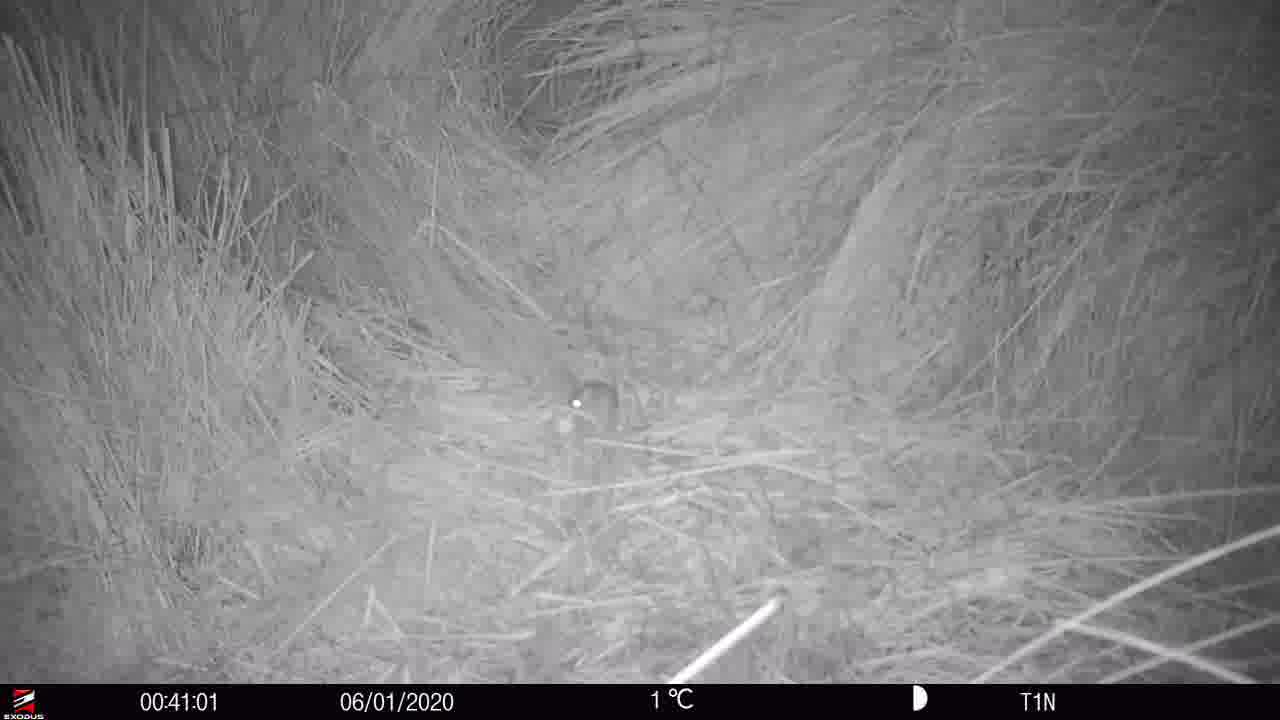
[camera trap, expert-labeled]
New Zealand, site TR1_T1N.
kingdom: Animalia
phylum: Chordata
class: Mammalia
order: Rodentia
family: Muridae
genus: Mus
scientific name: Mus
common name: mouse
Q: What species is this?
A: Mouse (Mus).